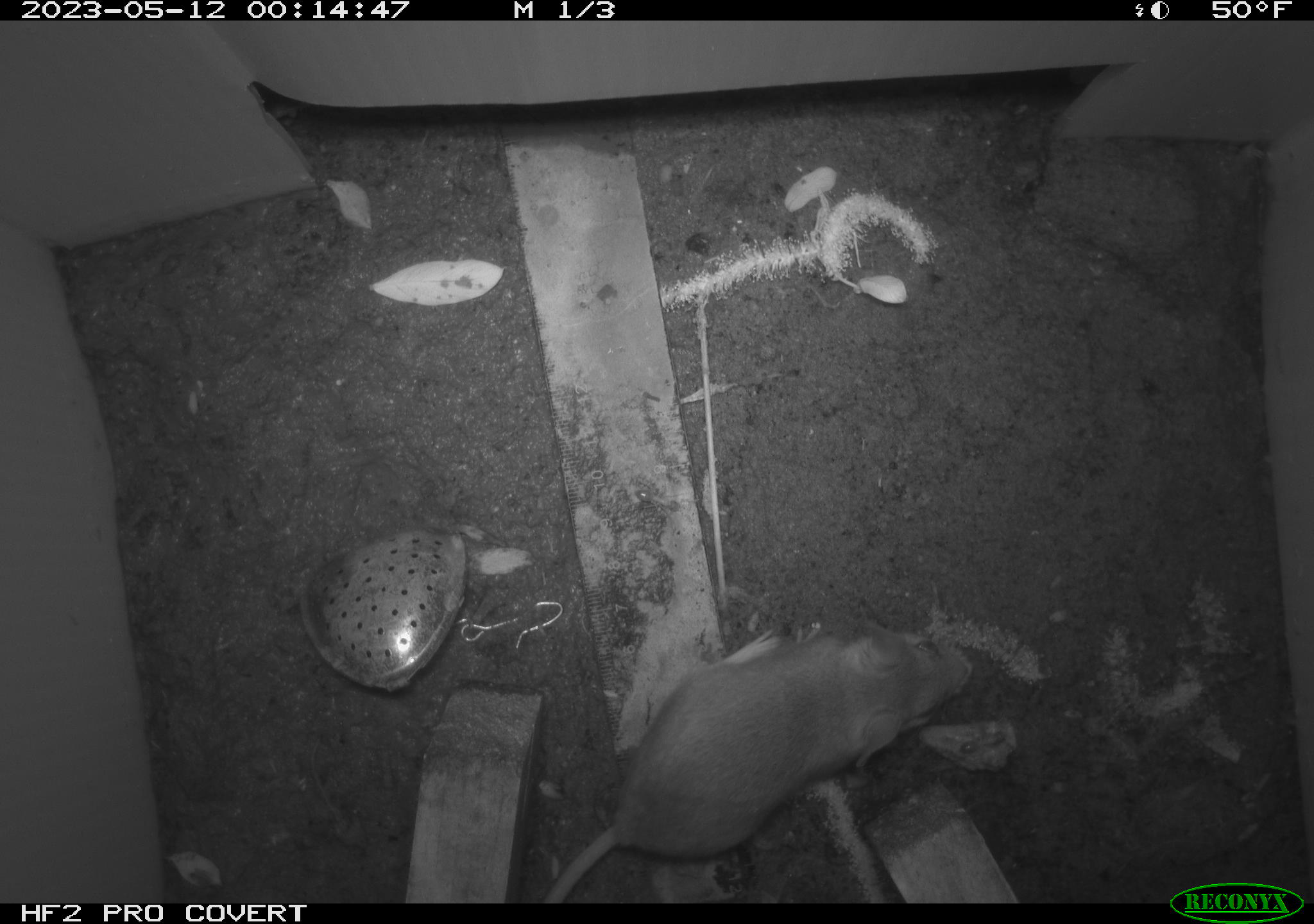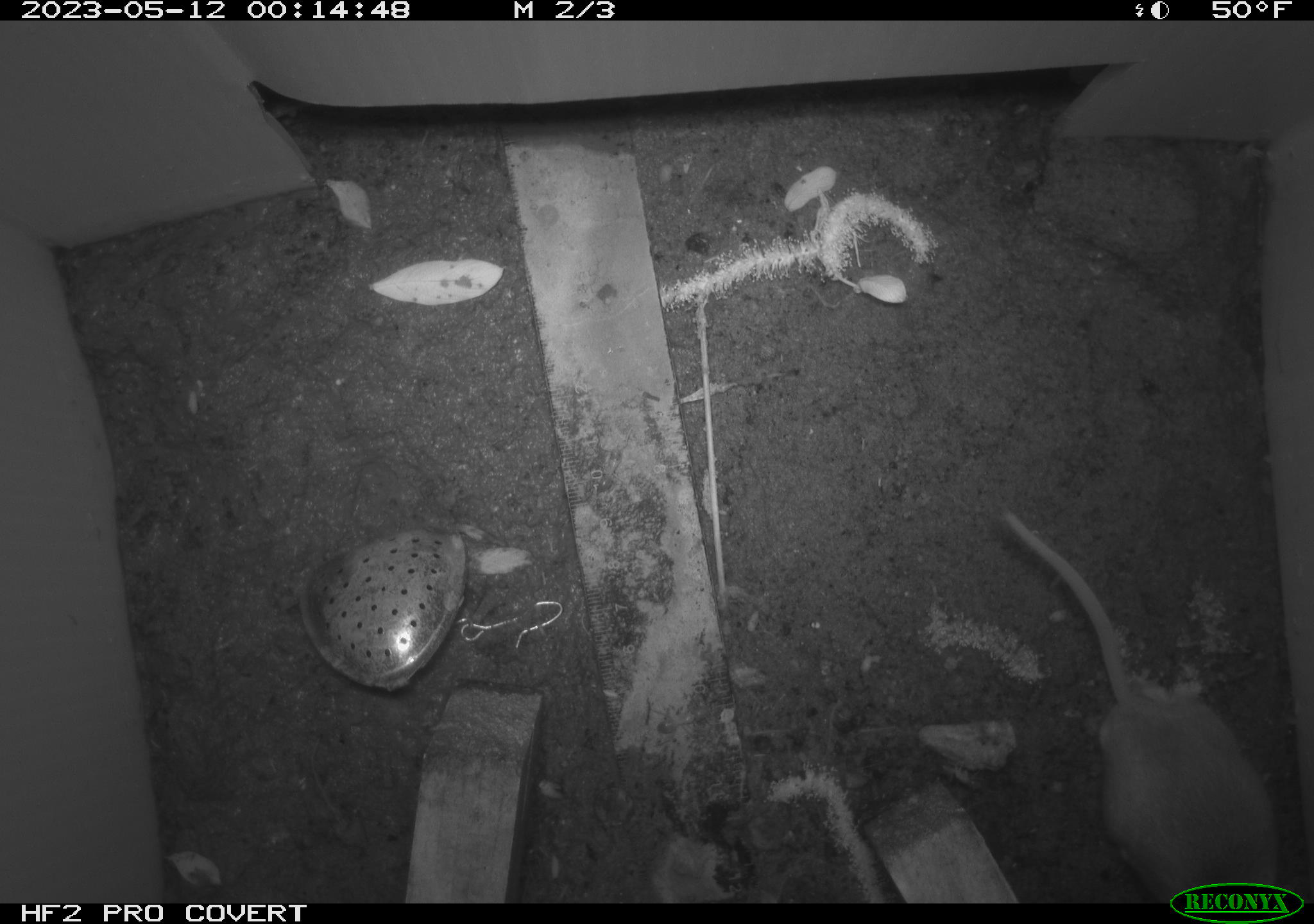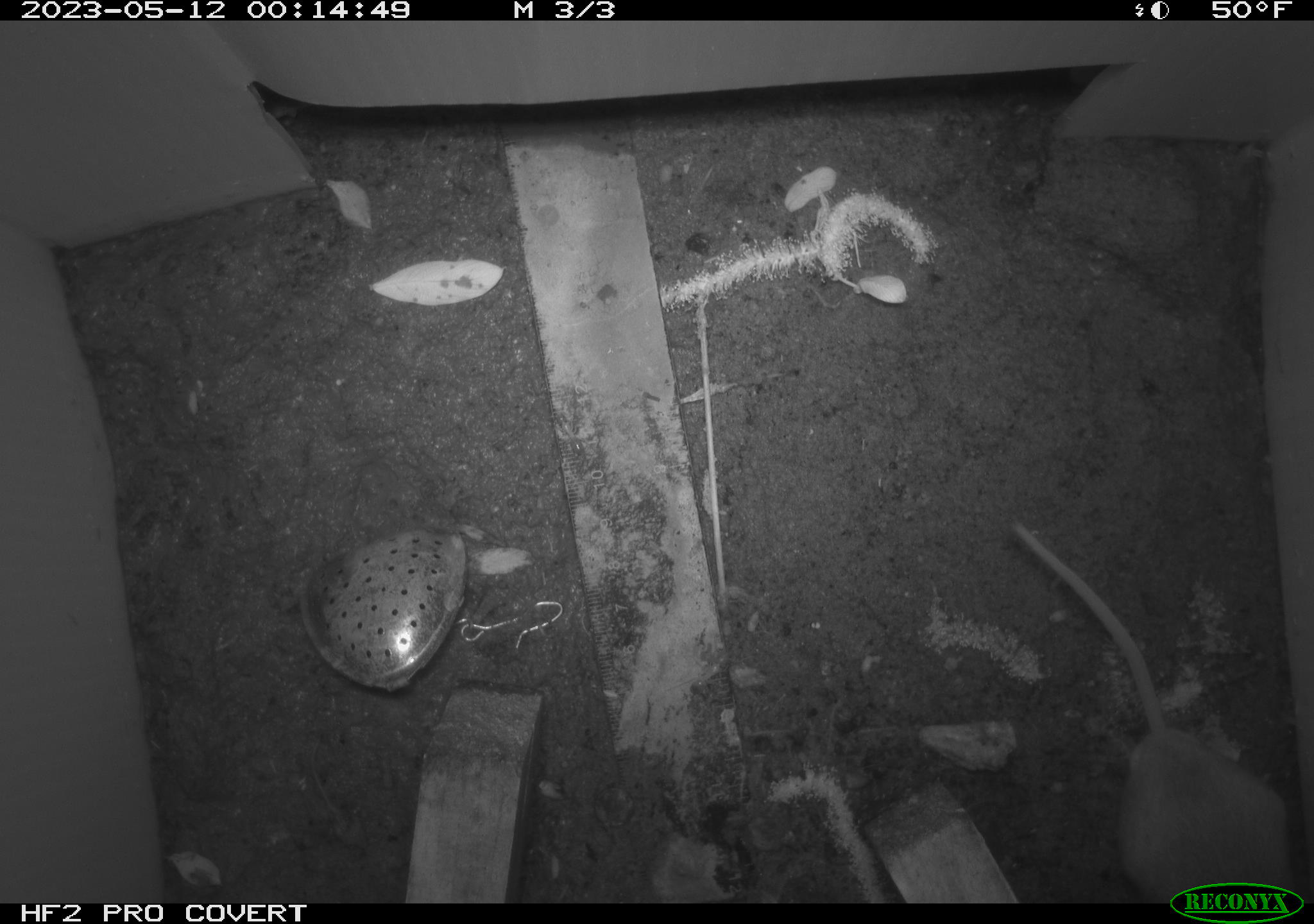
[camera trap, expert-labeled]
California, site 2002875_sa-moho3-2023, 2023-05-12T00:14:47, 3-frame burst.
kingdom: Animalia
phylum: Chordata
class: Mammalia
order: Rodentia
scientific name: Rodentia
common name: mouse species